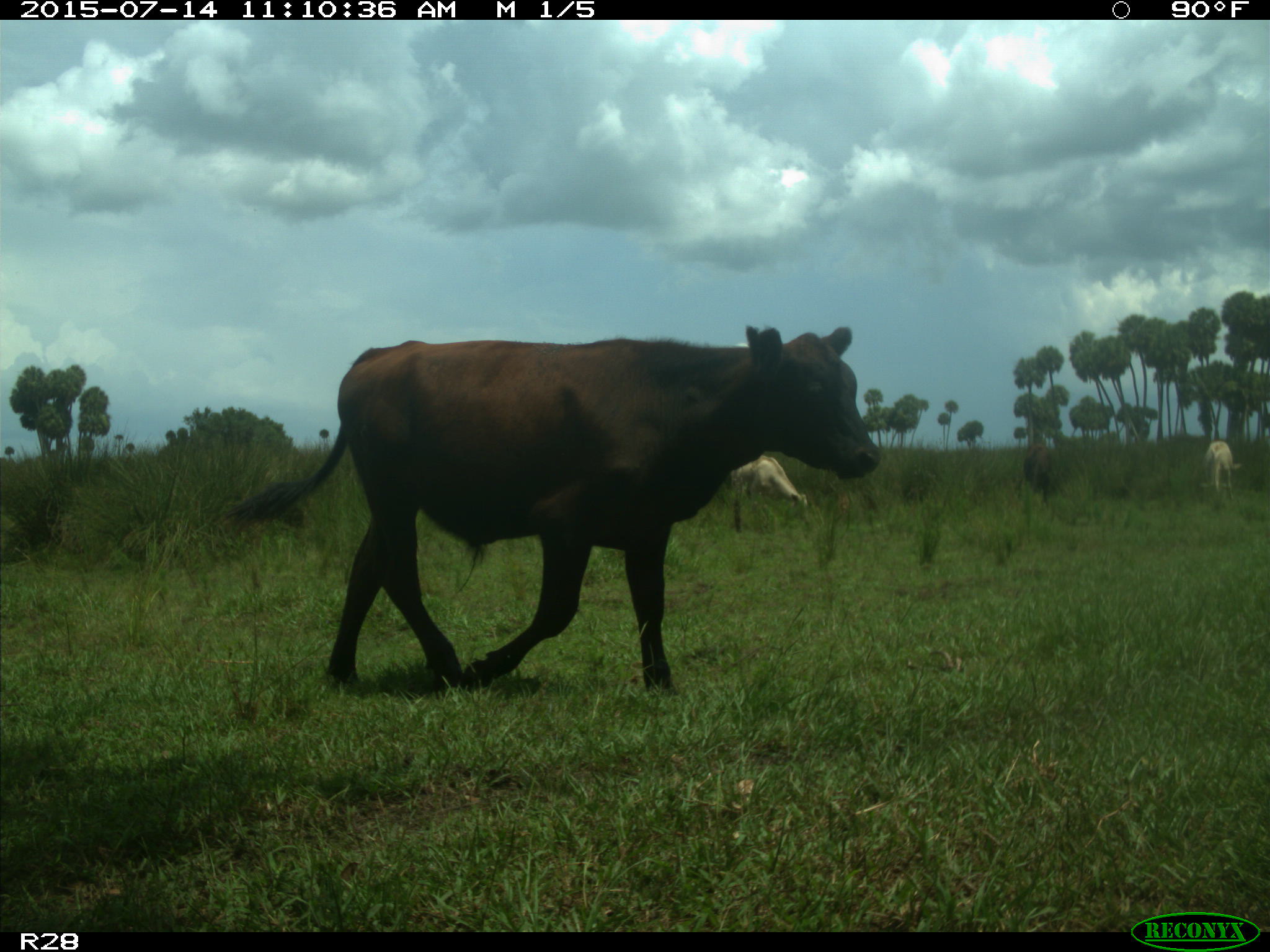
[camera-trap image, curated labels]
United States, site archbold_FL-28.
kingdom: Animalia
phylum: Chordata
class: Mammalia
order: Artiodactyla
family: Bovidae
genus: Bos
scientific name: Bos taurus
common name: domestic cow